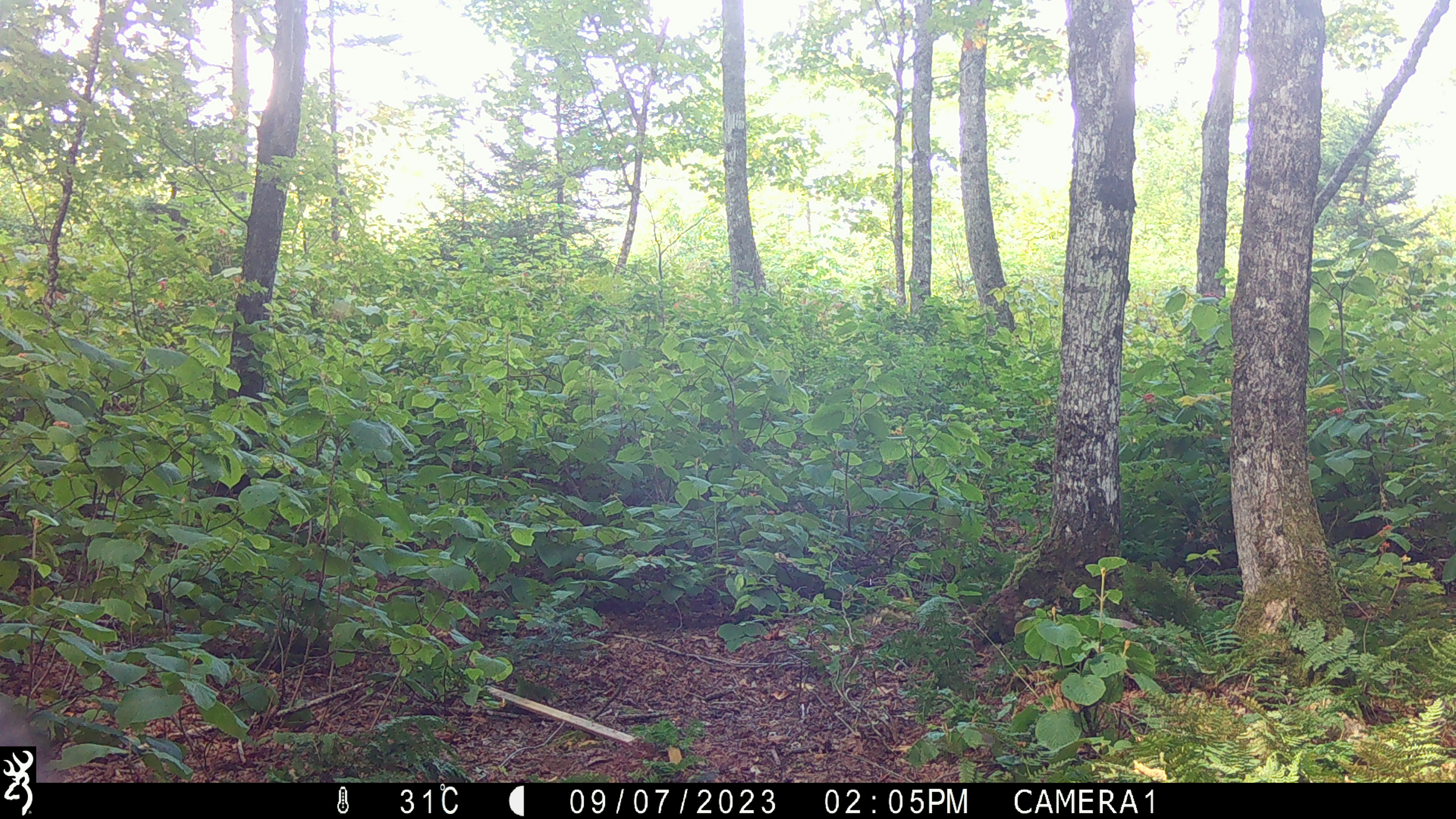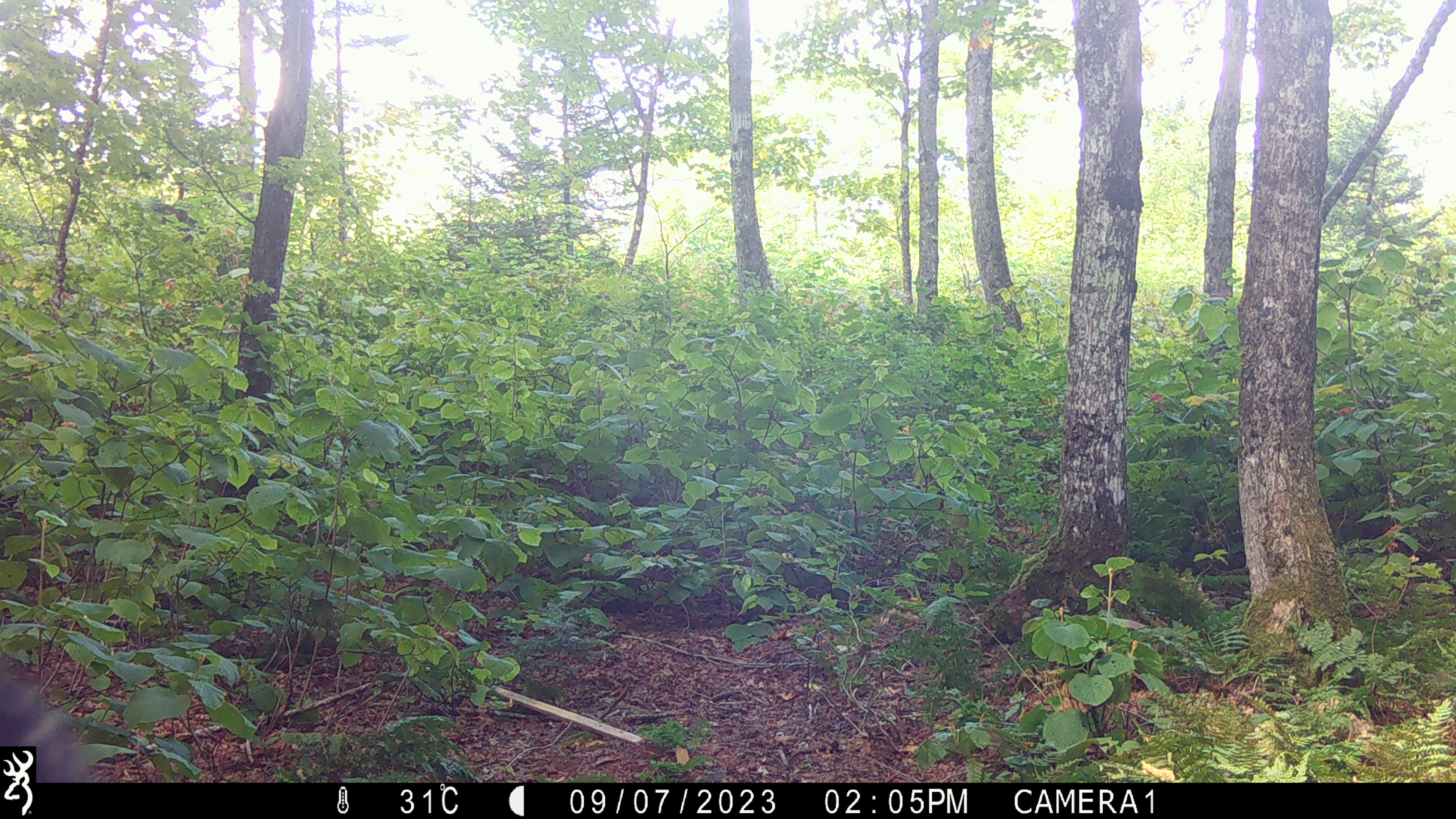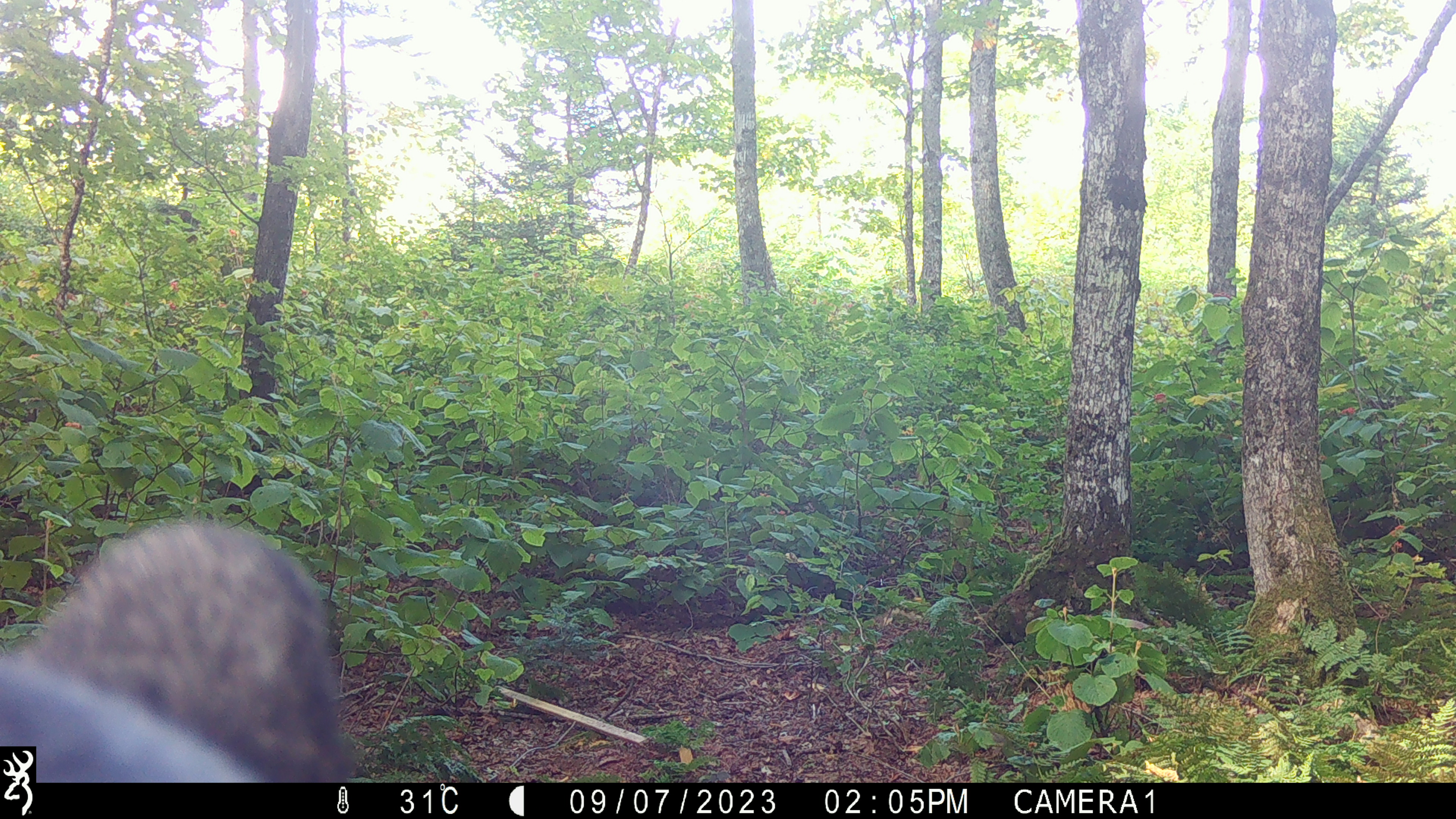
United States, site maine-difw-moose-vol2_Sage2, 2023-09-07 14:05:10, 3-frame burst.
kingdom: Animalia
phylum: Chordata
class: Mammalia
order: Carnivora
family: Ursidae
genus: Ursus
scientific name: Ursus americanus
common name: black bear